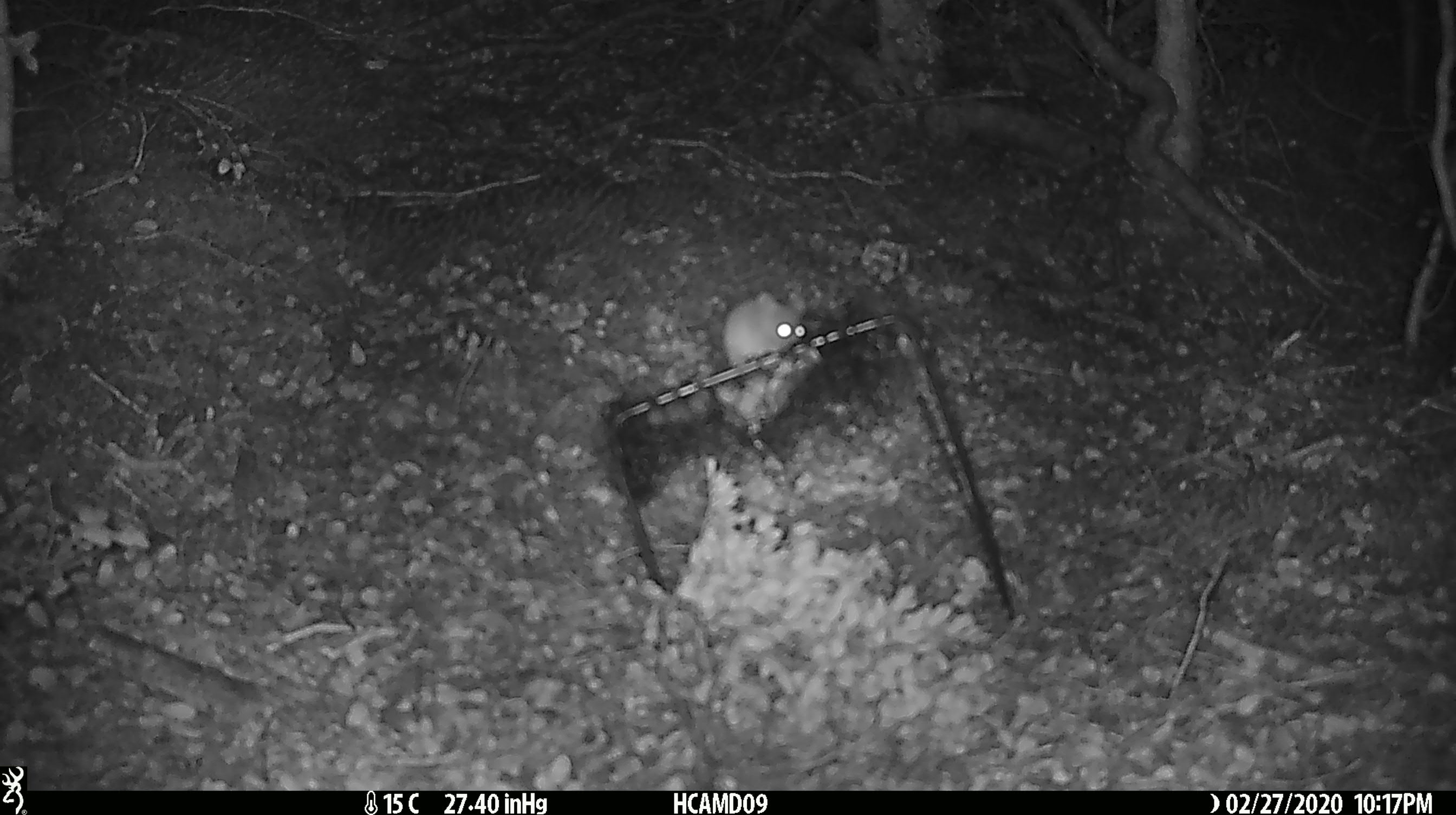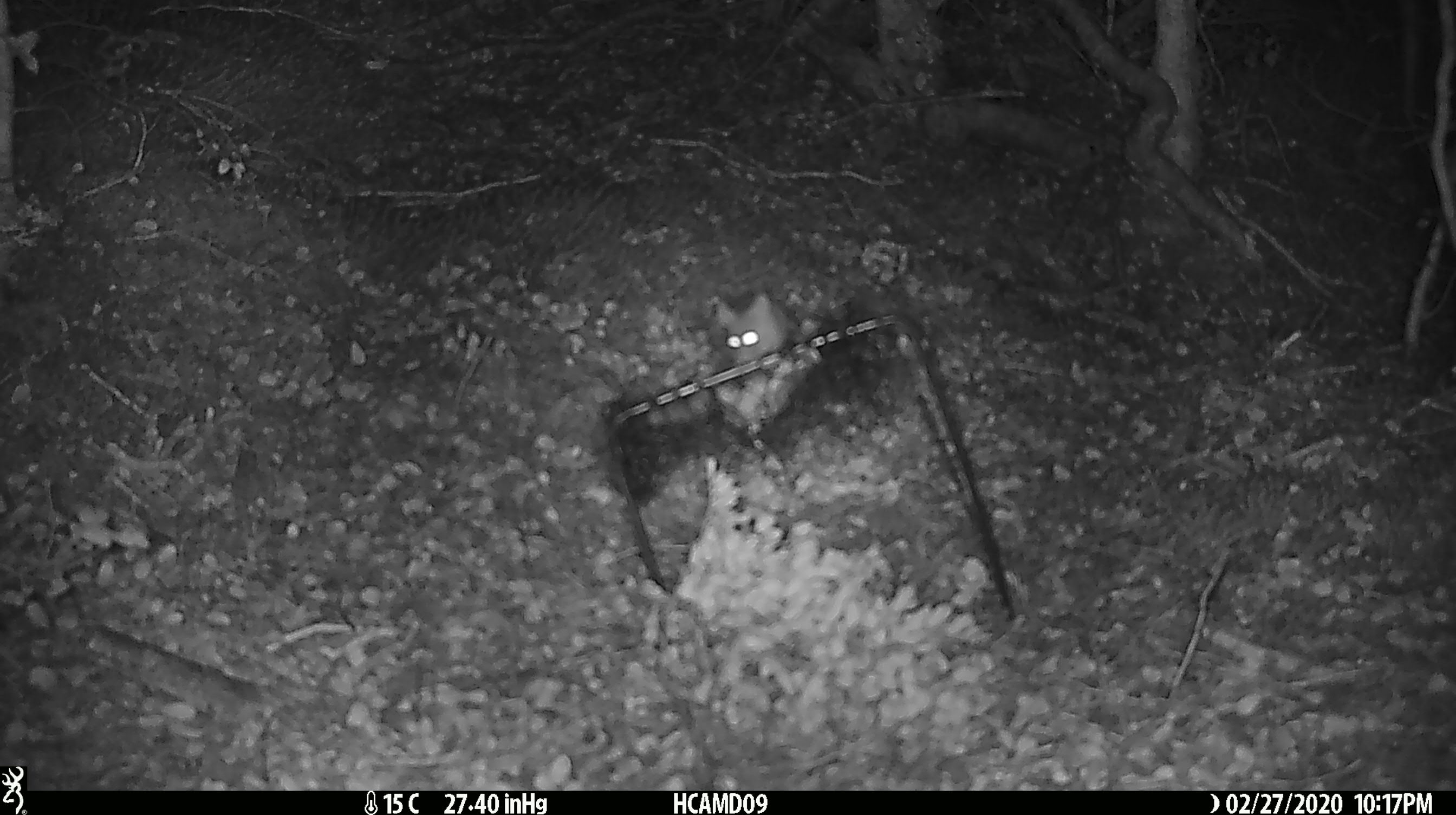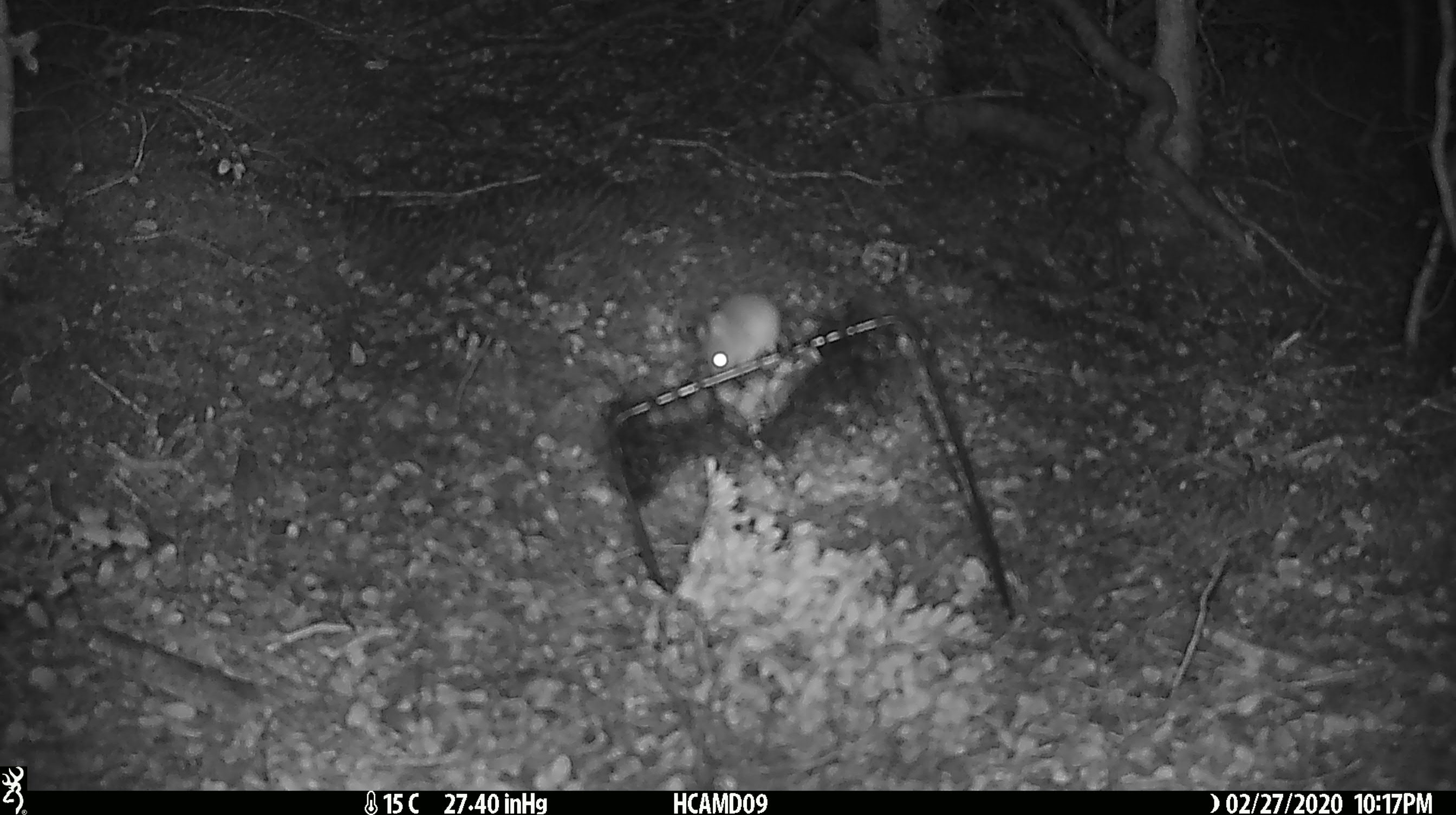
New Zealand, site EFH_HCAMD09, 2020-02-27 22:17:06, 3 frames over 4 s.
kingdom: Animalia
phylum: Chordata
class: Mammalia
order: Rodentia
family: Muridae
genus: Mus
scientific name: Mus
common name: mouse